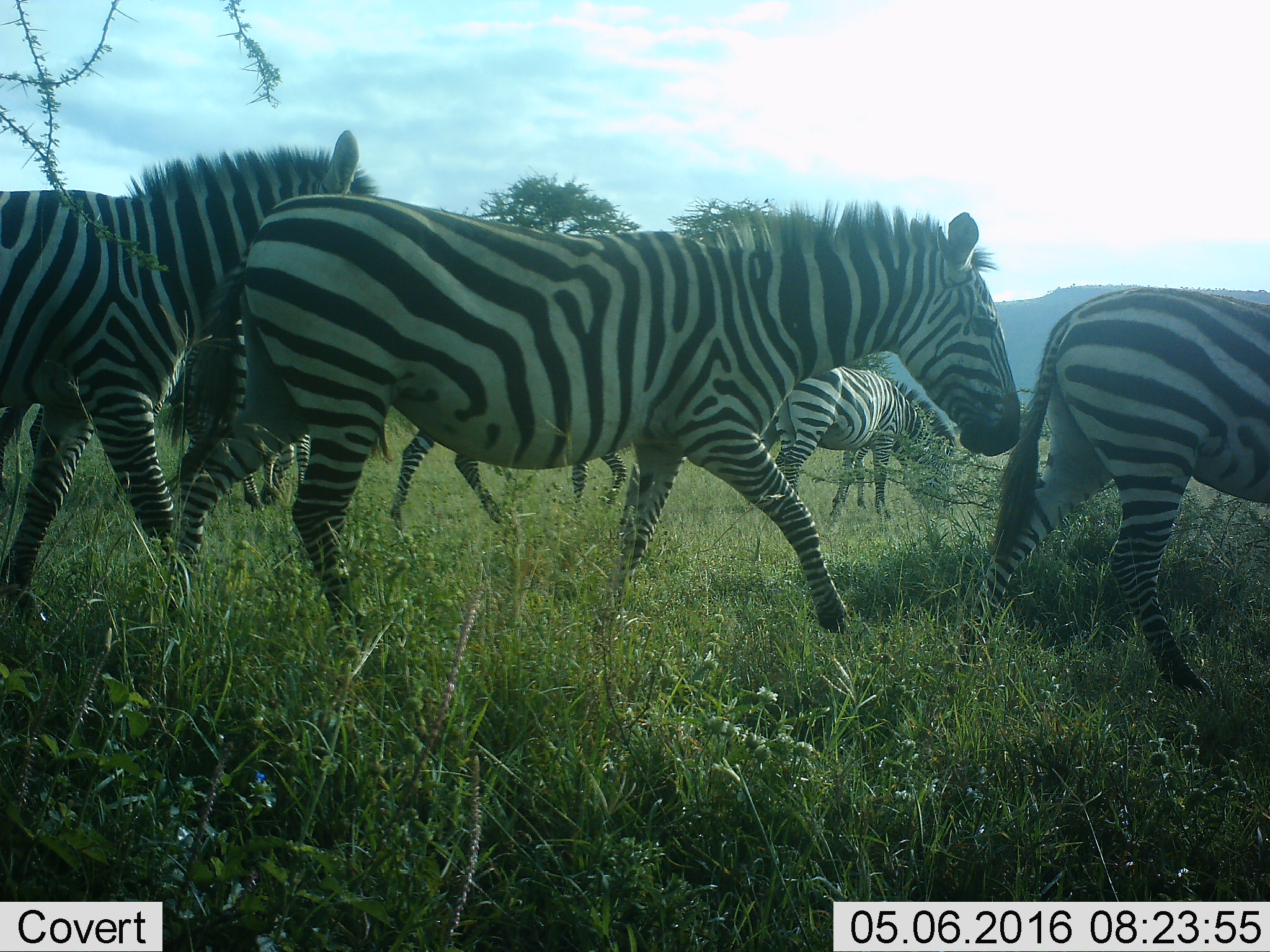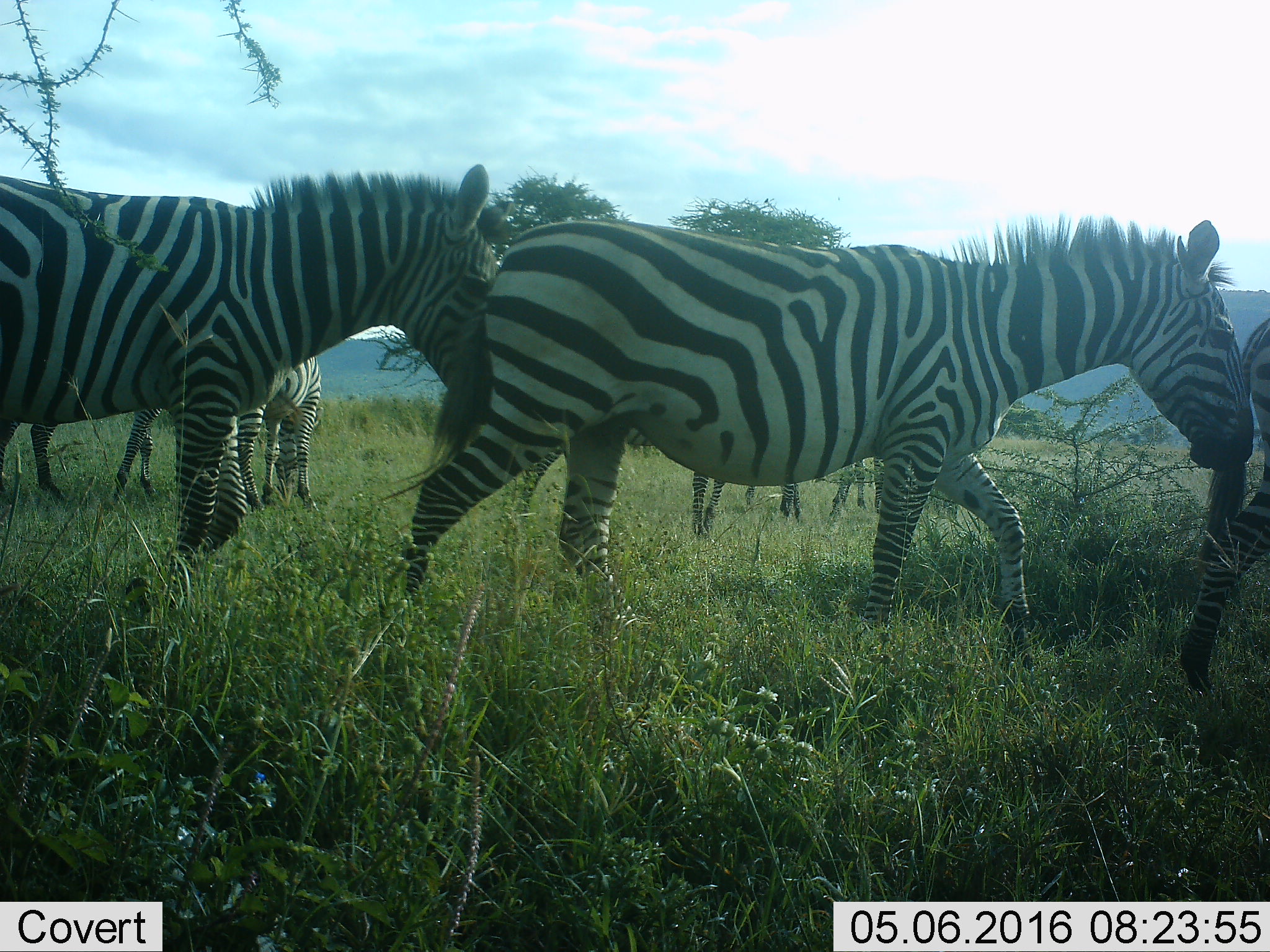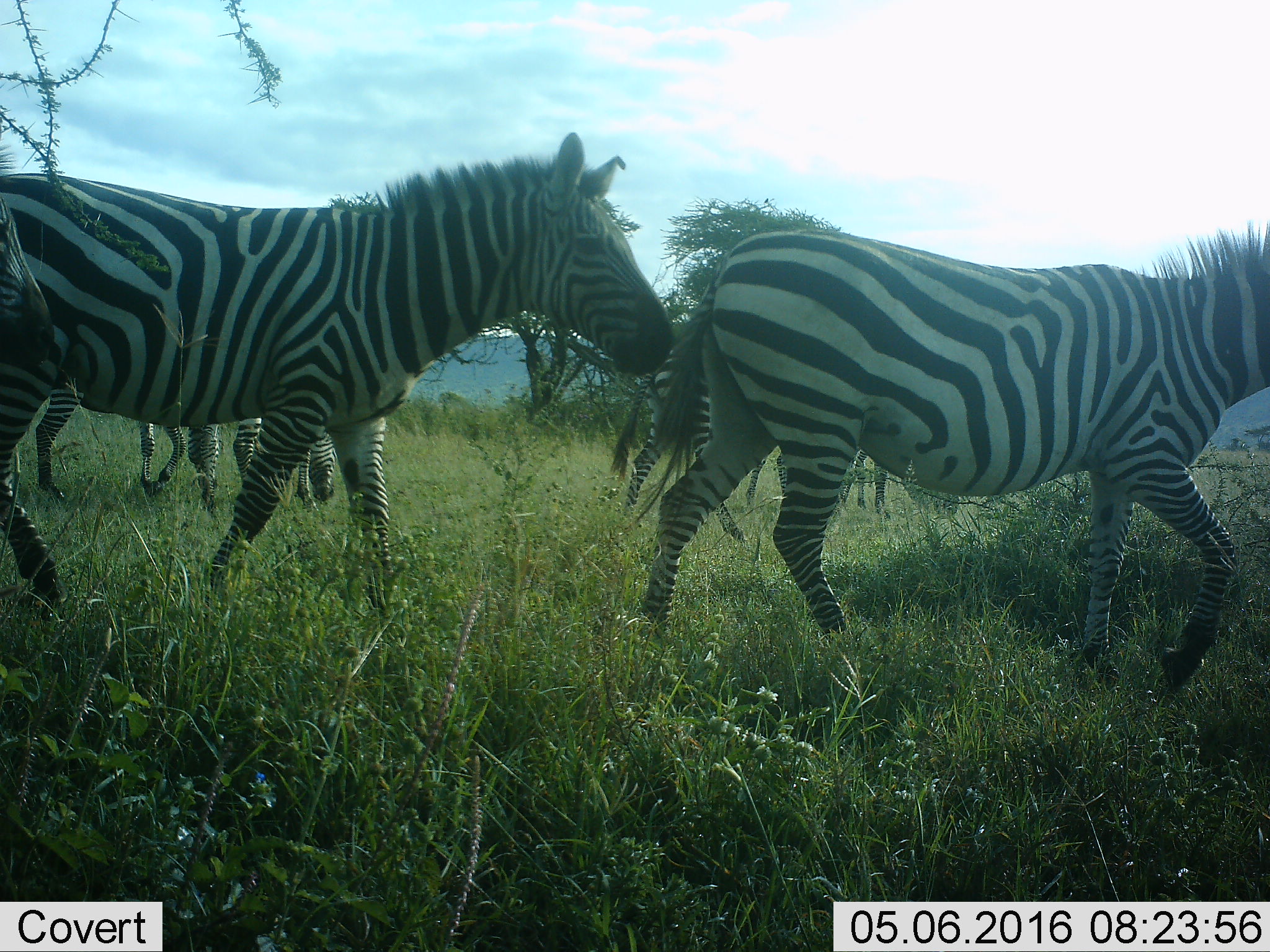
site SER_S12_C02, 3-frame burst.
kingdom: Animalia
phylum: Chordata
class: Mammalia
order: Perissodactyla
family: Equidae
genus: Equus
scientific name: Equus quagga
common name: plains zebra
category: zebraplains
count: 7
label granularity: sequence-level